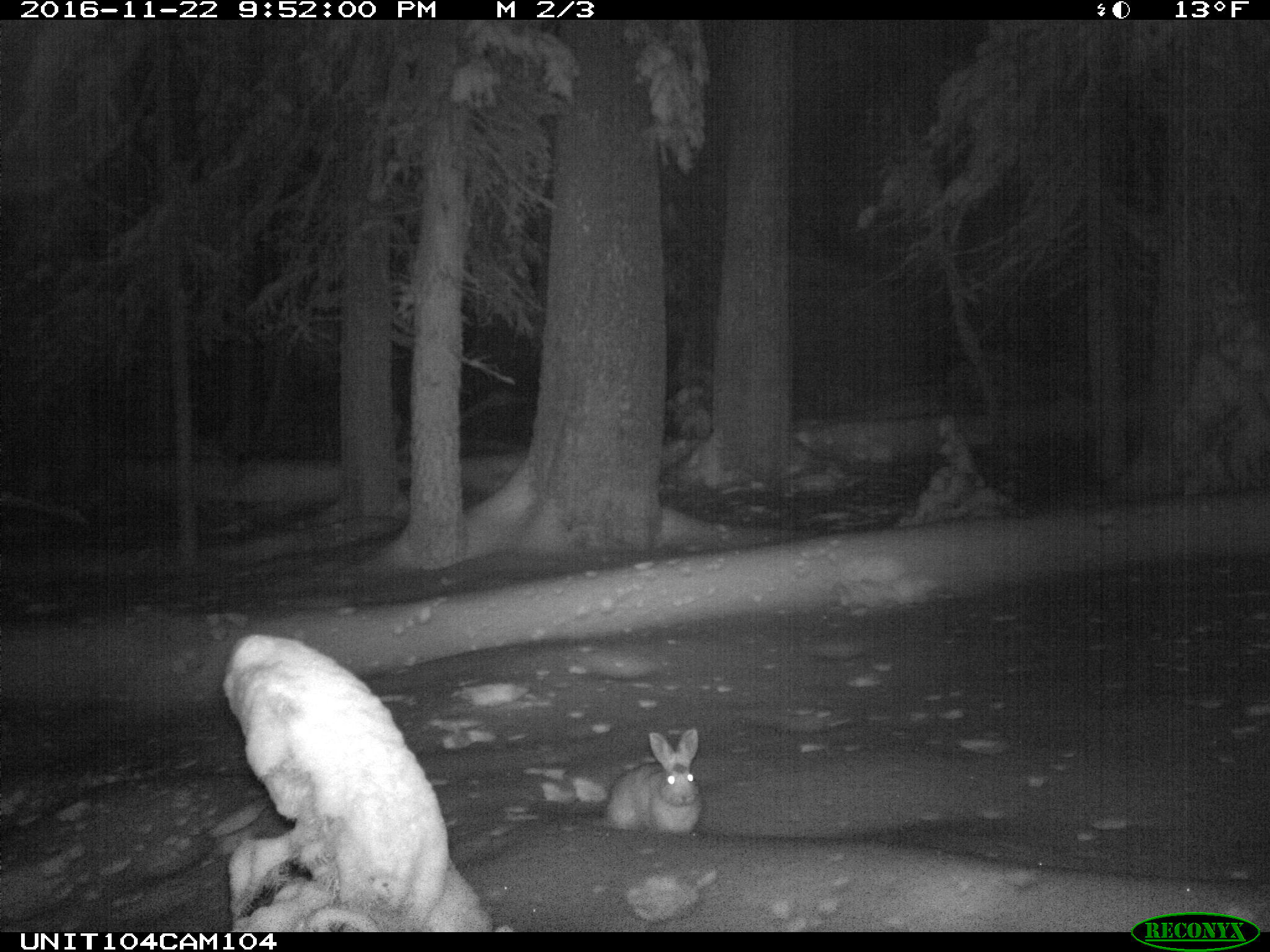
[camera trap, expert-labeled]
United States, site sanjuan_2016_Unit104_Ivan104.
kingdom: Animalia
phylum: Chordata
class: Mammalia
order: Lagomorpha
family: Leporidae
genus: Lepus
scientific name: Lepus americanus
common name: snowshoe hare